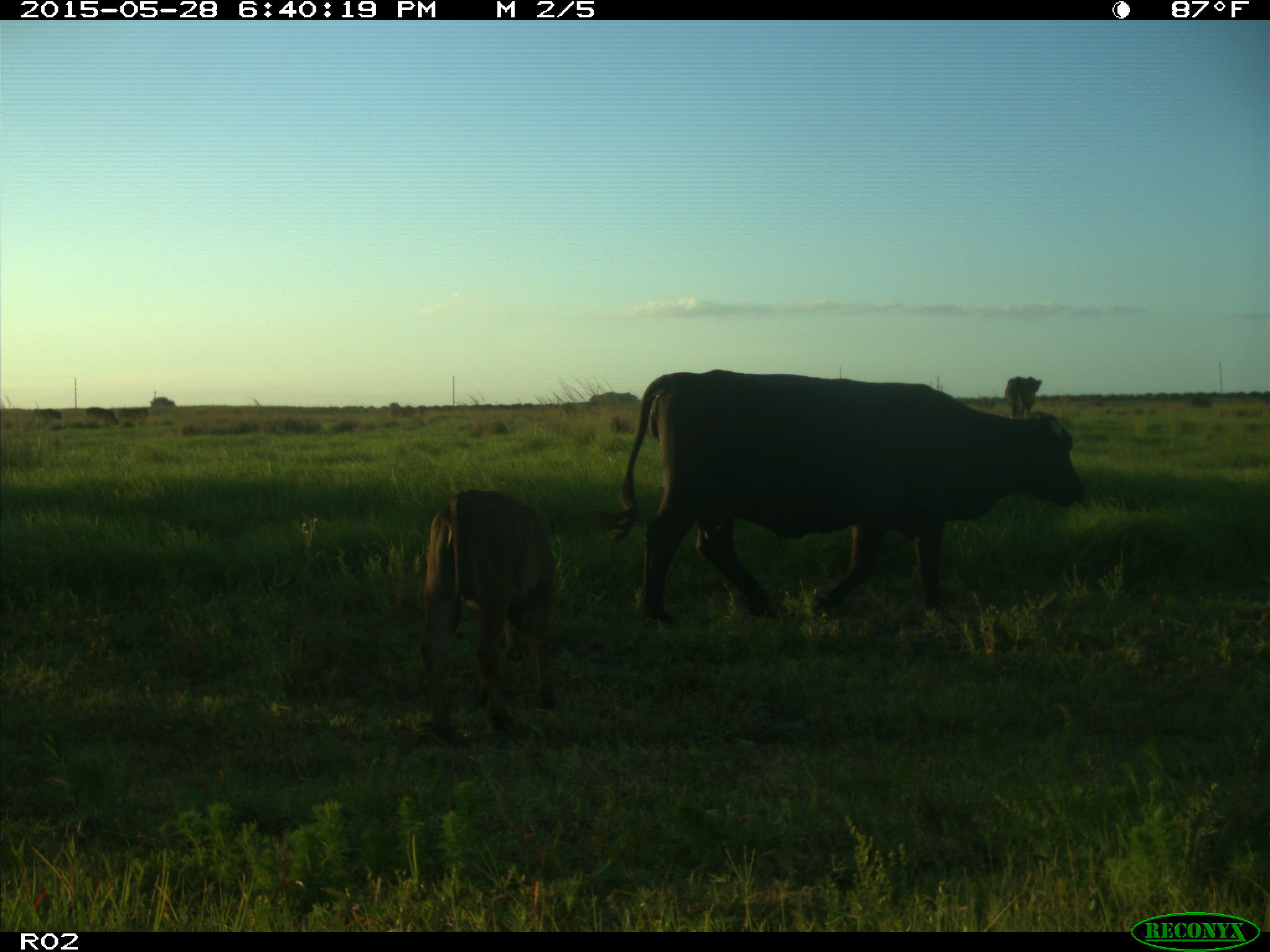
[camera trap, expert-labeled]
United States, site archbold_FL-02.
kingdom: Animalia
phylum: Chordata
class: Mammalia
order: Artiodactyla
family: Bovidae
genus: Bos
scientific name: Bos taurus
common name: domestic cow